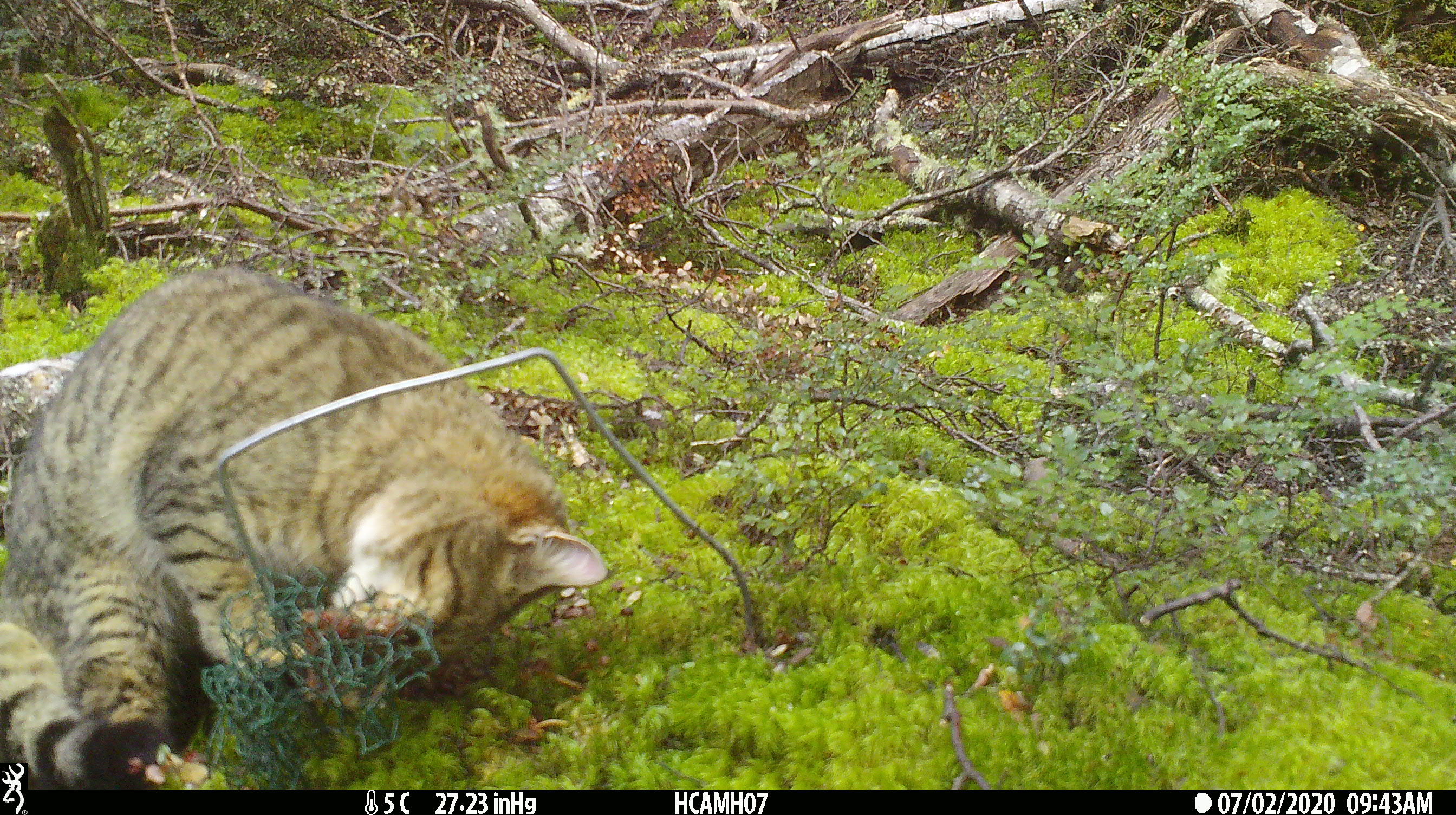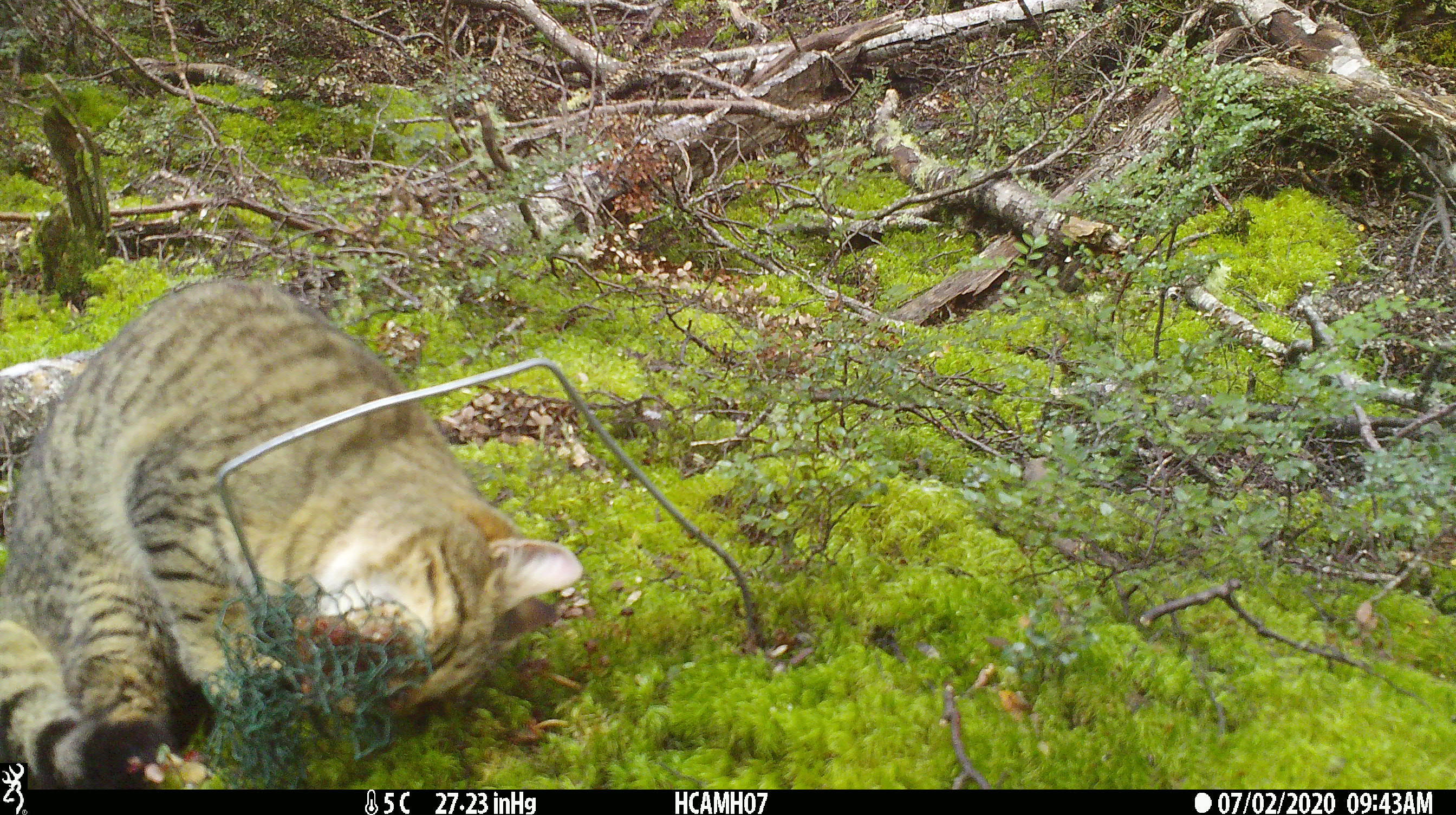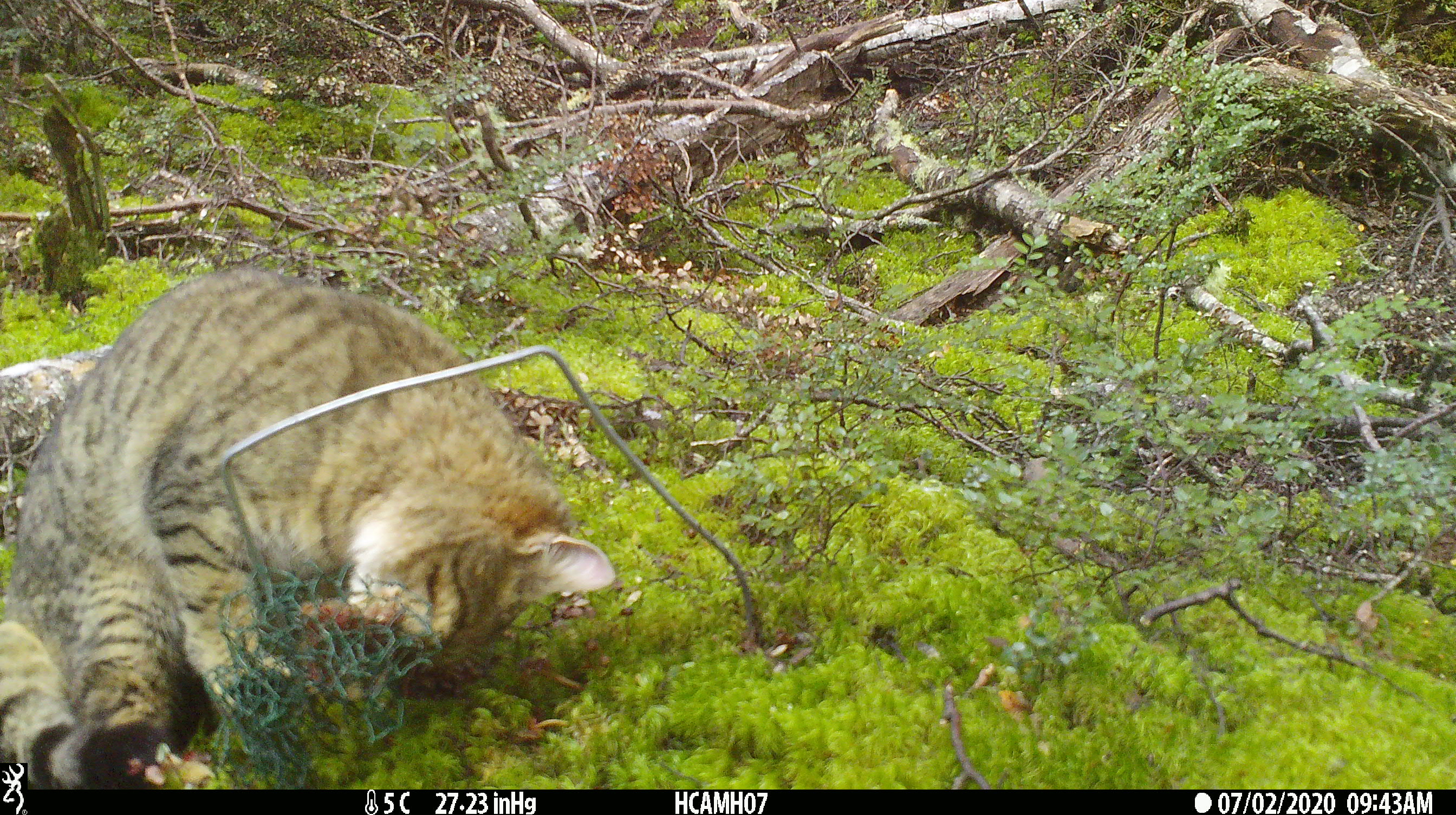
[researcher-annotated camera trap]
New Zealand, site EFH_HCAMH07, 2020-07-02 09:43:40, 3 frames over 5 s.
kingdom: Animalia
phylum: Chordata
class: Mammalia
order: Carnivora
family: Felidae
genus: Felis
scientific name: Felis catus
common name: domestic cat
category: cat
Cat (domestic cat) (Felis catus).